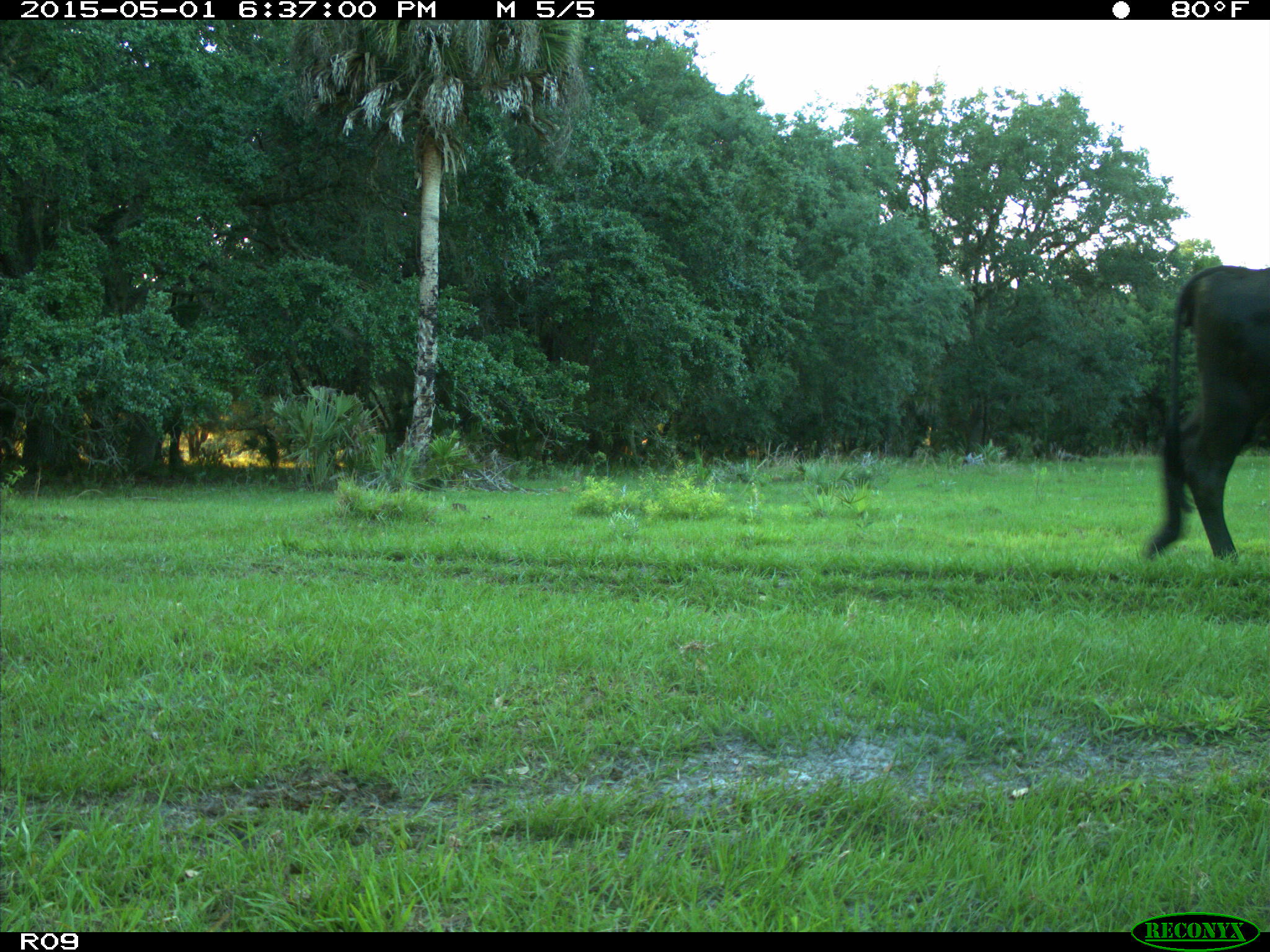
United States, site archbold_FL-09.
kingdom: Animalia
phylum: Chordata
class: Mammalia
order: Artiodactyla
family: Bovidae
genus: Bos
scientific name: Bos taurus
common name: domestic cow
Bos taurus (domestic cow).